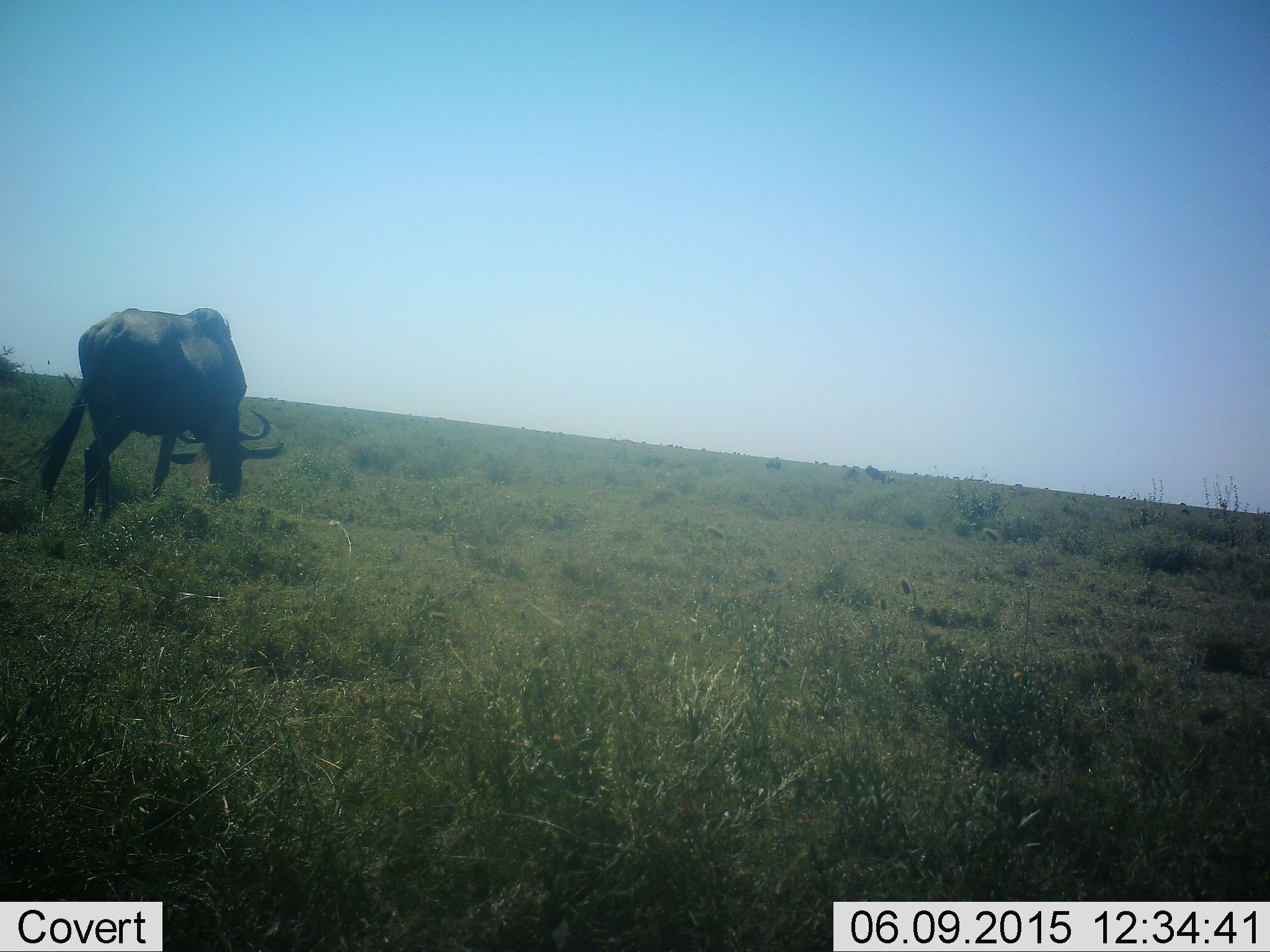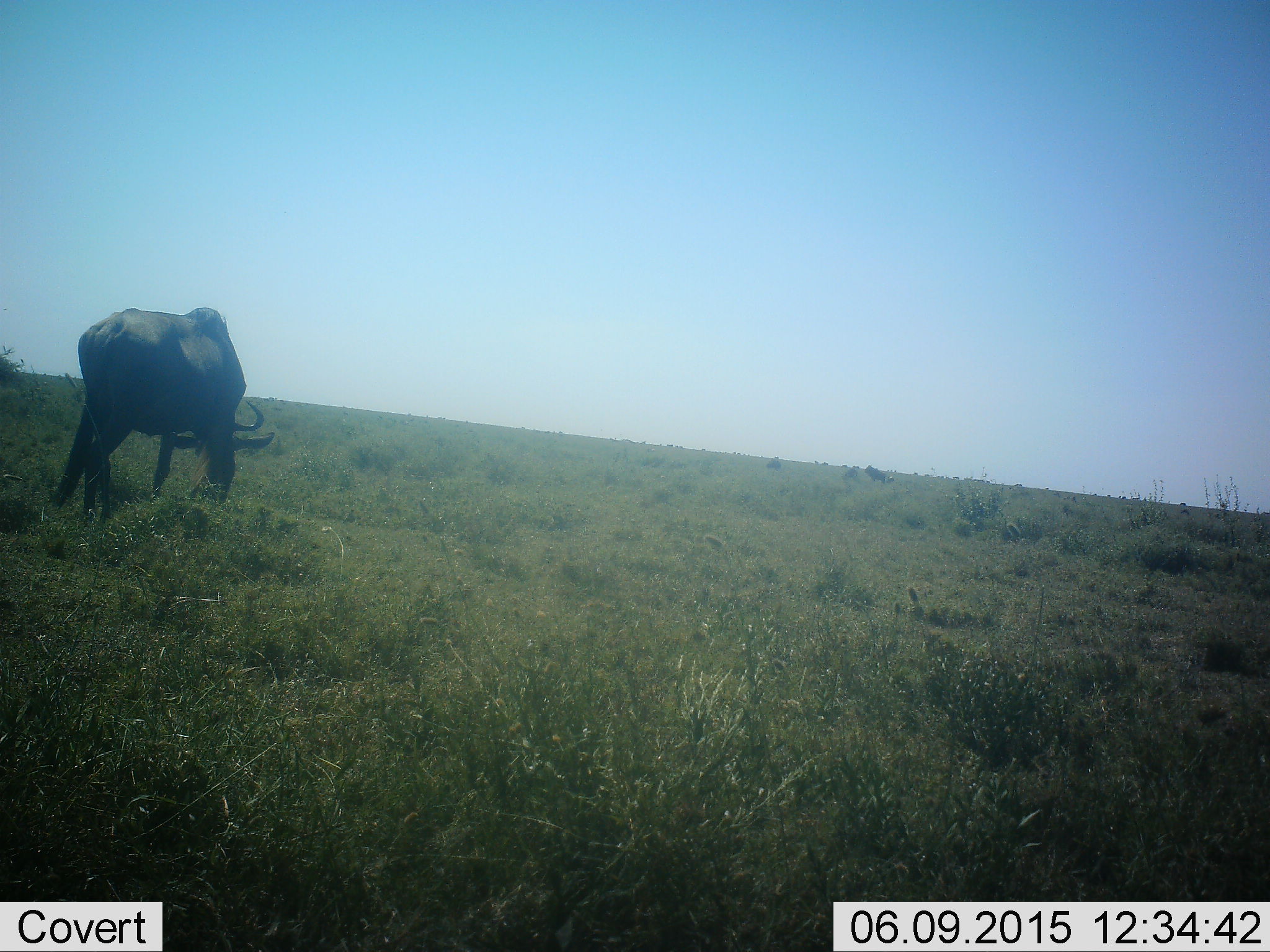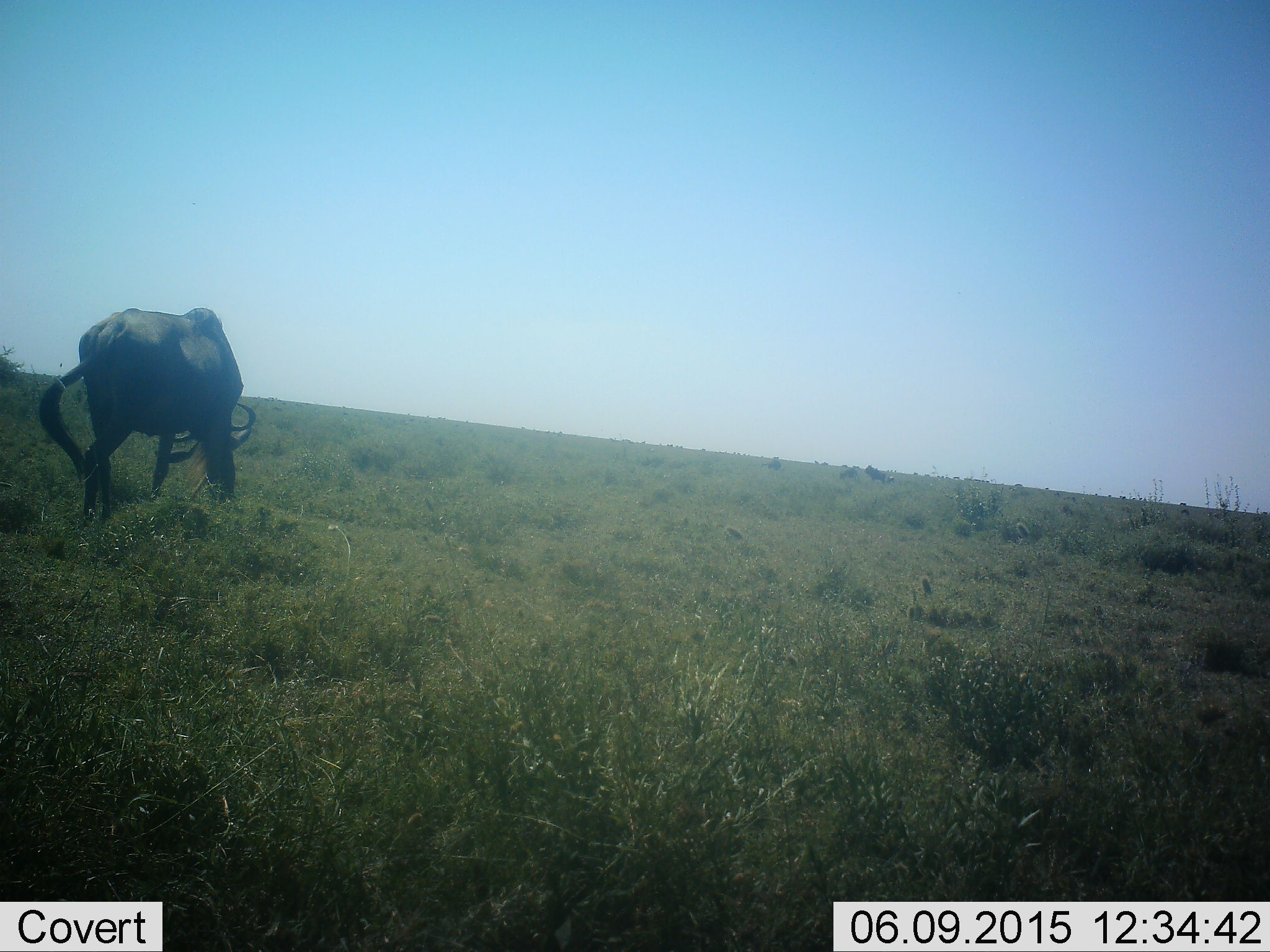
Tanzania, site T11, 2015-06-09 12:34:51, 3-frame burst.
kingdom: Animalia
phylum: Chordata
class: Mammalia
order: Artiodactyla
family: Bovidae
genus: Connochaetes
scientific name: Connochaetes taurinus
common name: blue wildebeest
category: wildebeest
Wildebeest (blue wildebeest) (Connochaetes taurinus), count 2. Behavior (volunteer vote fractions): standing 50%, resting 0%, moving 0%, interacting 0%. Young present (vote fraction): 0%. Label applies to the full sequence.